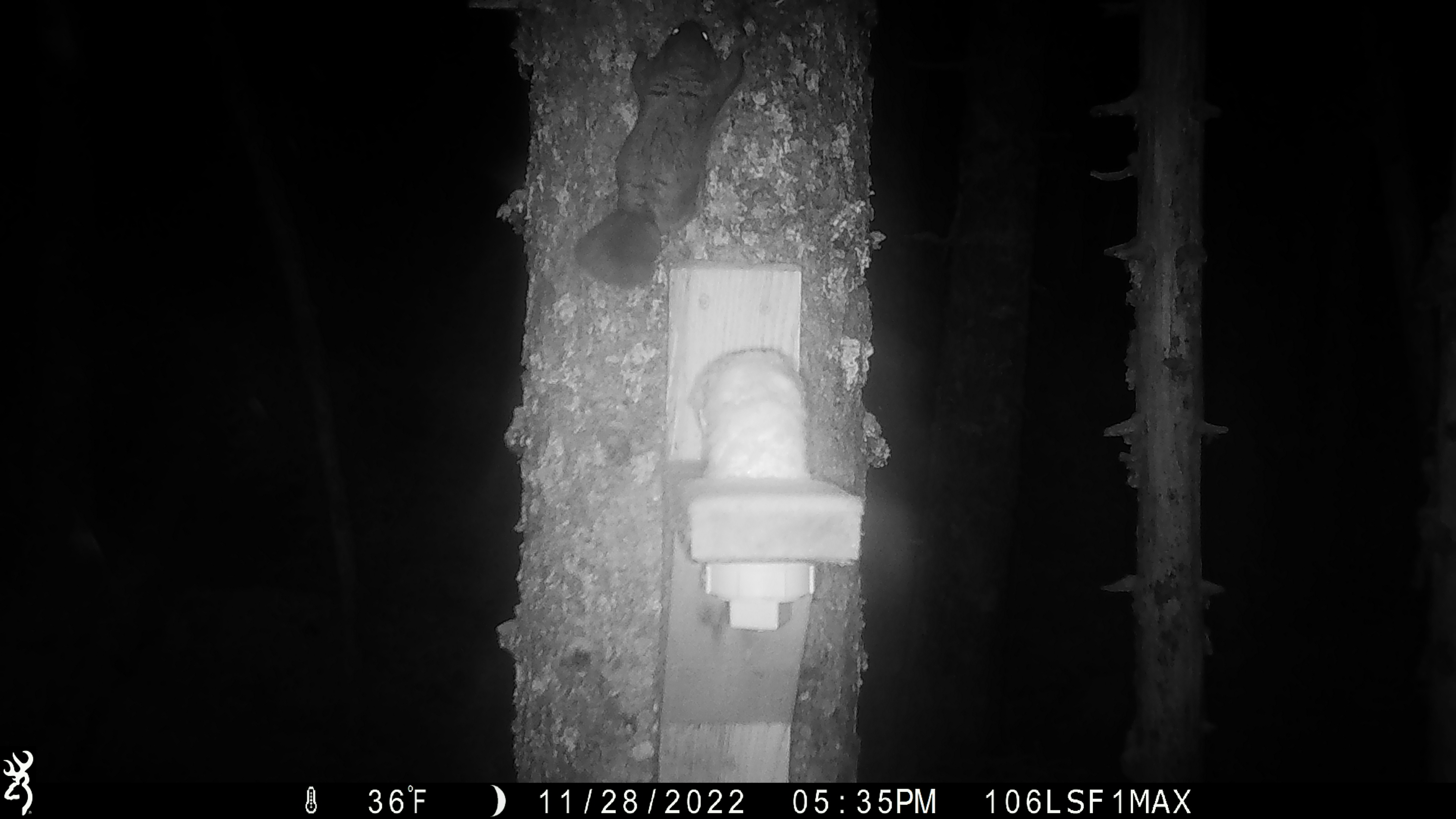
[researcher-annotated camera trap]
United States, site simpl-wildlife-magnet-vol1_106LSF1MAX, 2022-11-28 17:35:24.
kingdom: Animalia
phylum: Chordata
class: Mammalia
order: Rodentia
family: Sciuridae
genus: Glaucomys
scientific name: Glaucomys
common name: flying squirrel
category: flying squirrel sp.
Flying squirrel sp. (flying squirrel) (Glaucomys).